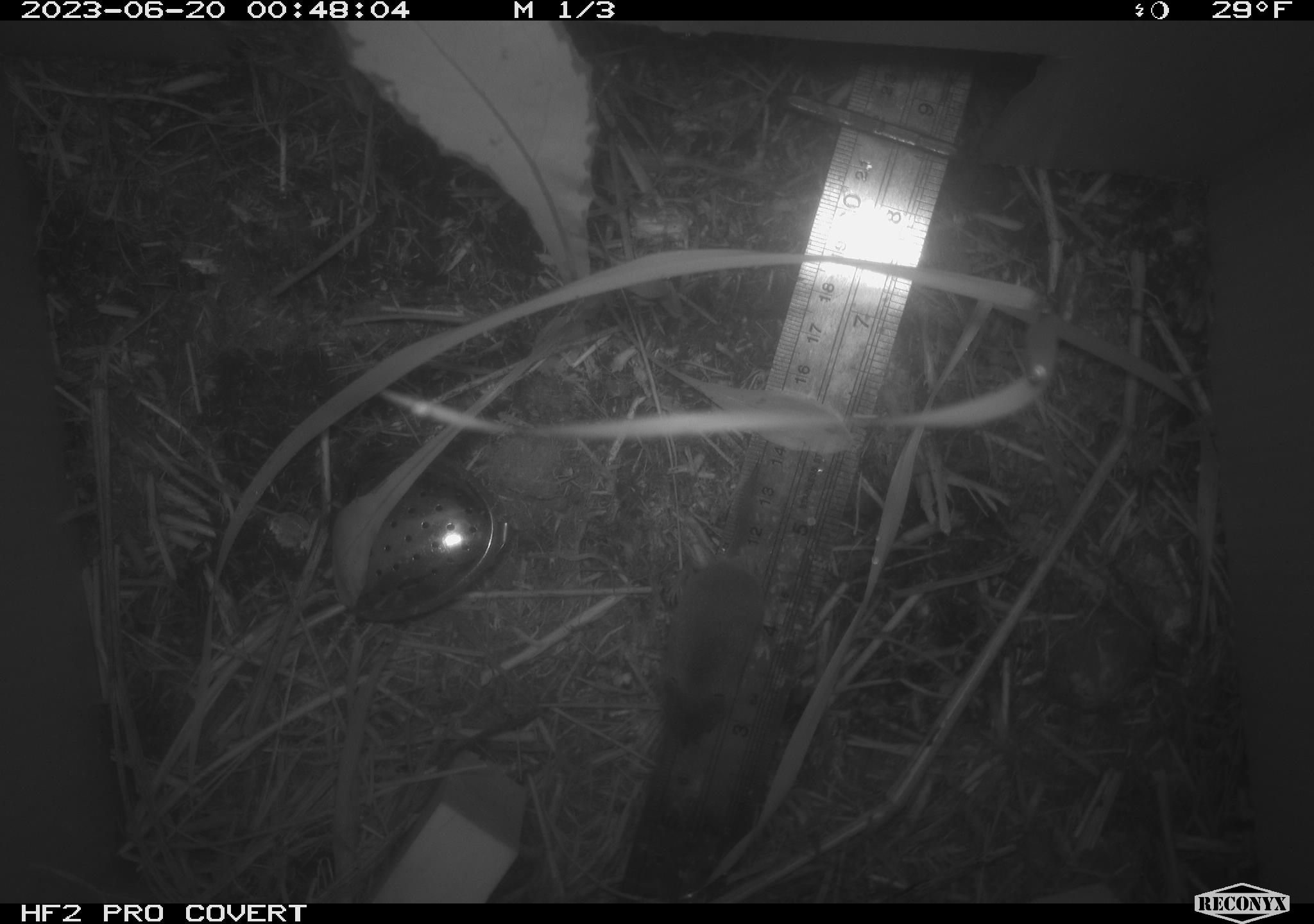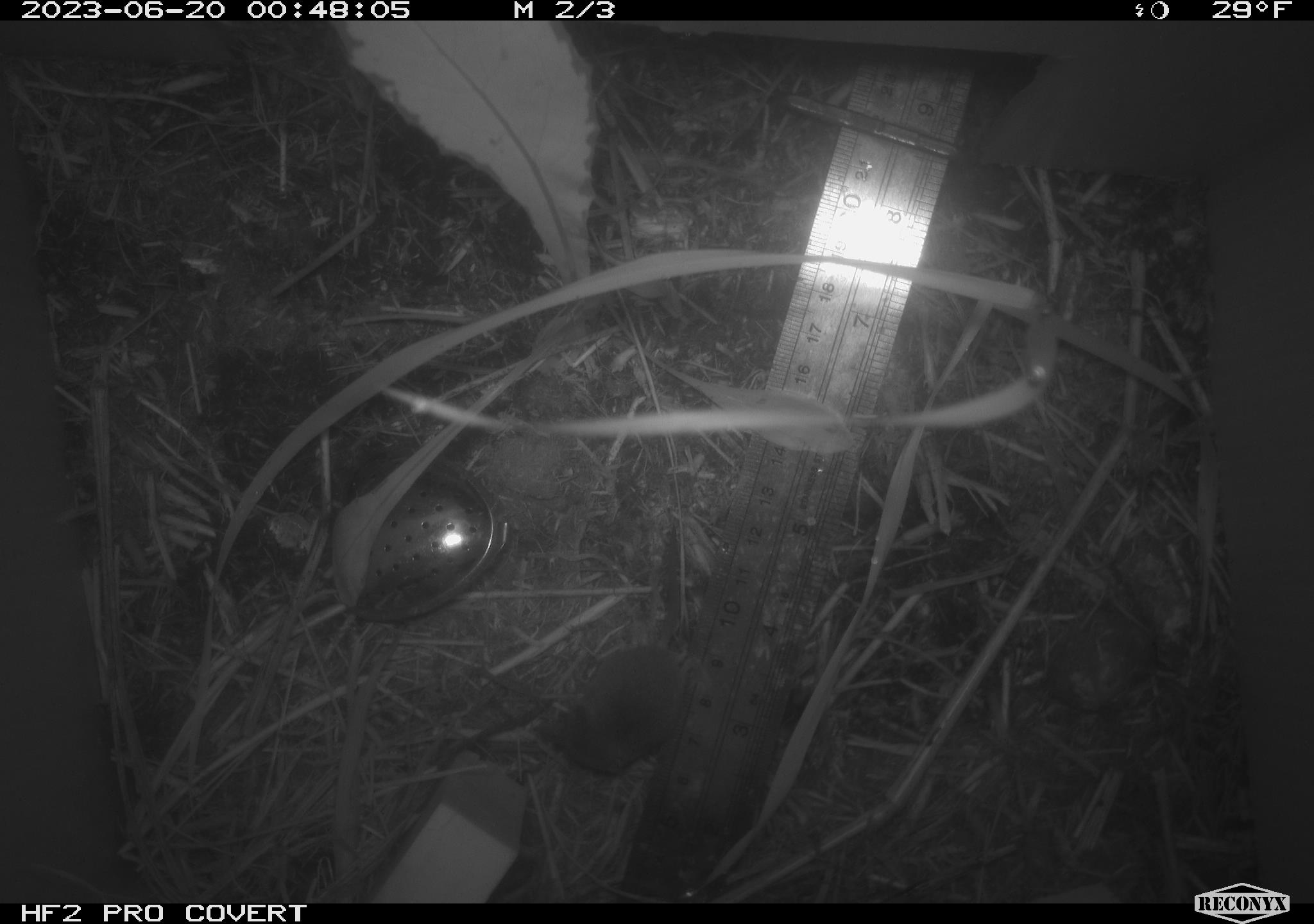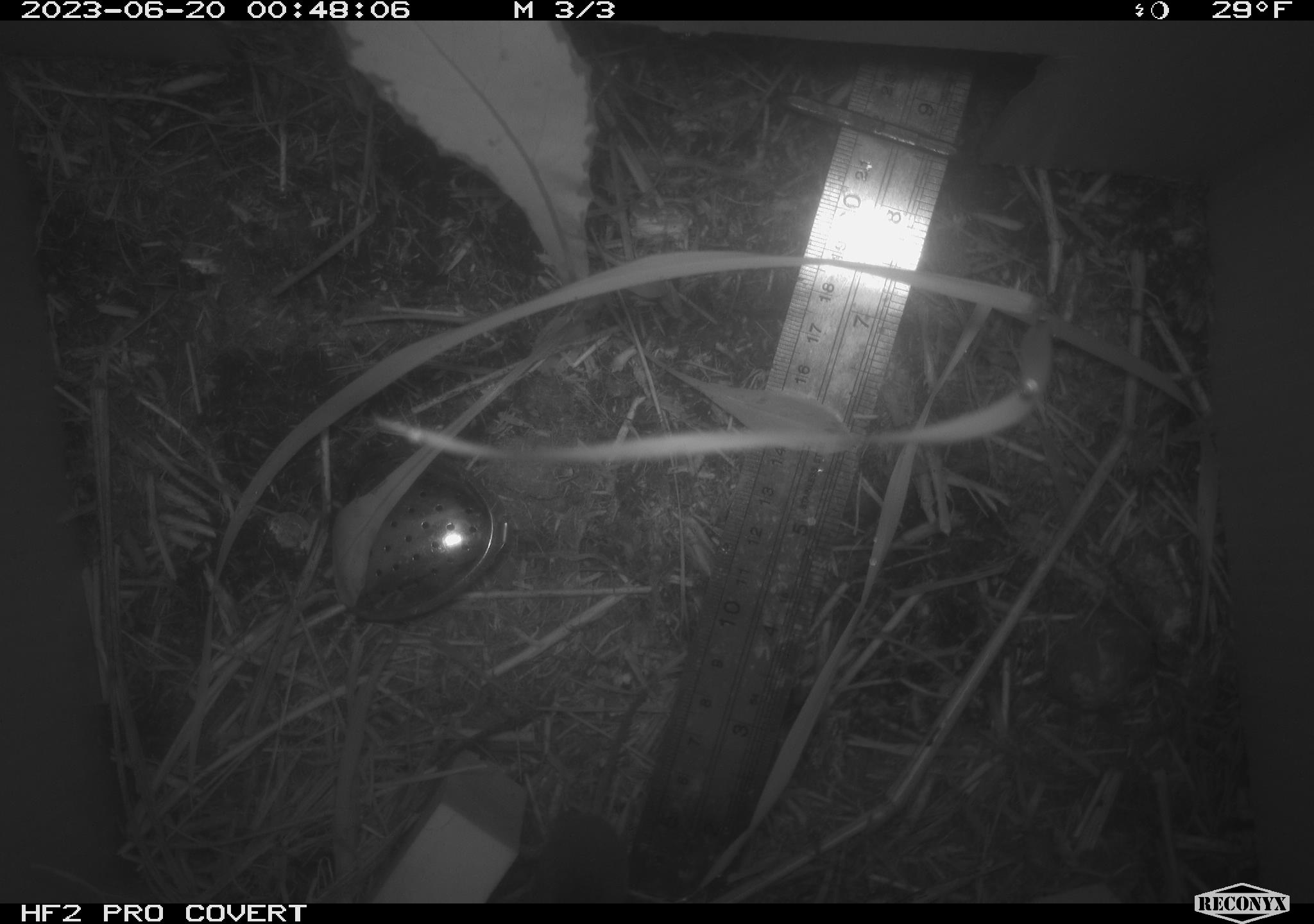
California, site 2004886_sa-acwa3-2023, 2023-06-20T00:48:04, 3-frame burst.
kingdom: Animalia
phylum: Chordata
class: Mammalia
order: Eulipotyphla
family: Soricidae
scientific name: Soricidae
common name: shrews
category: soricidae family